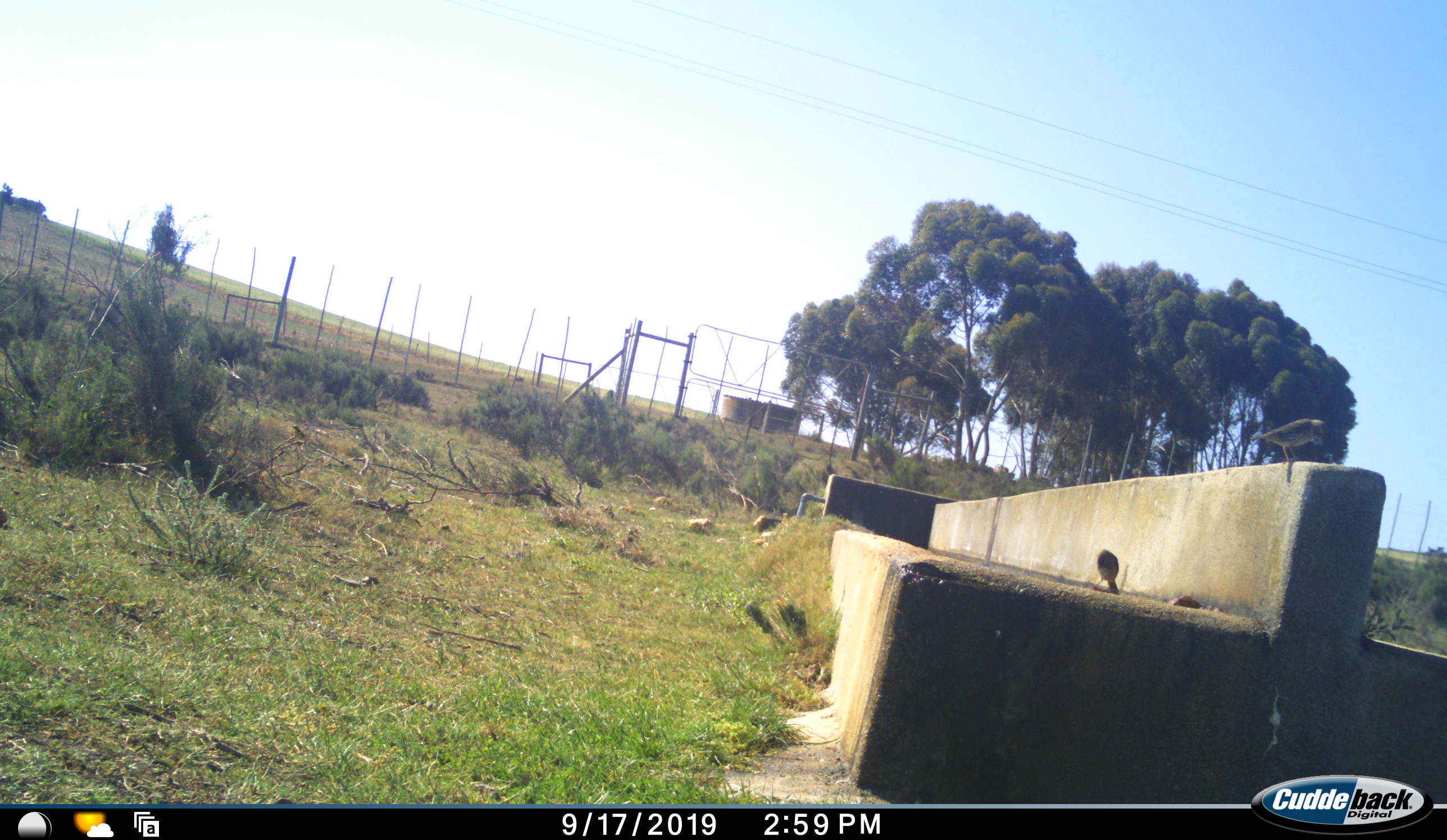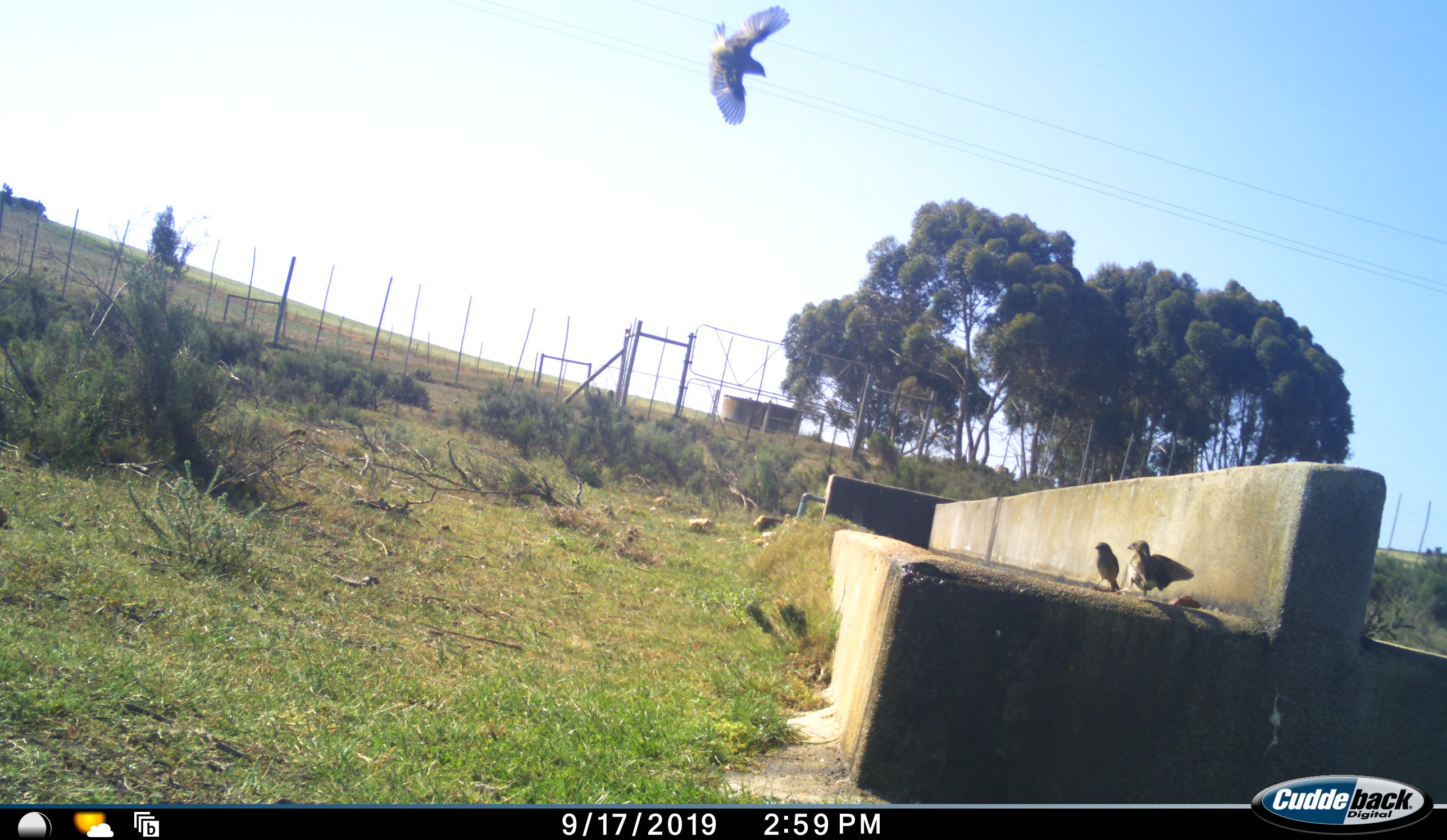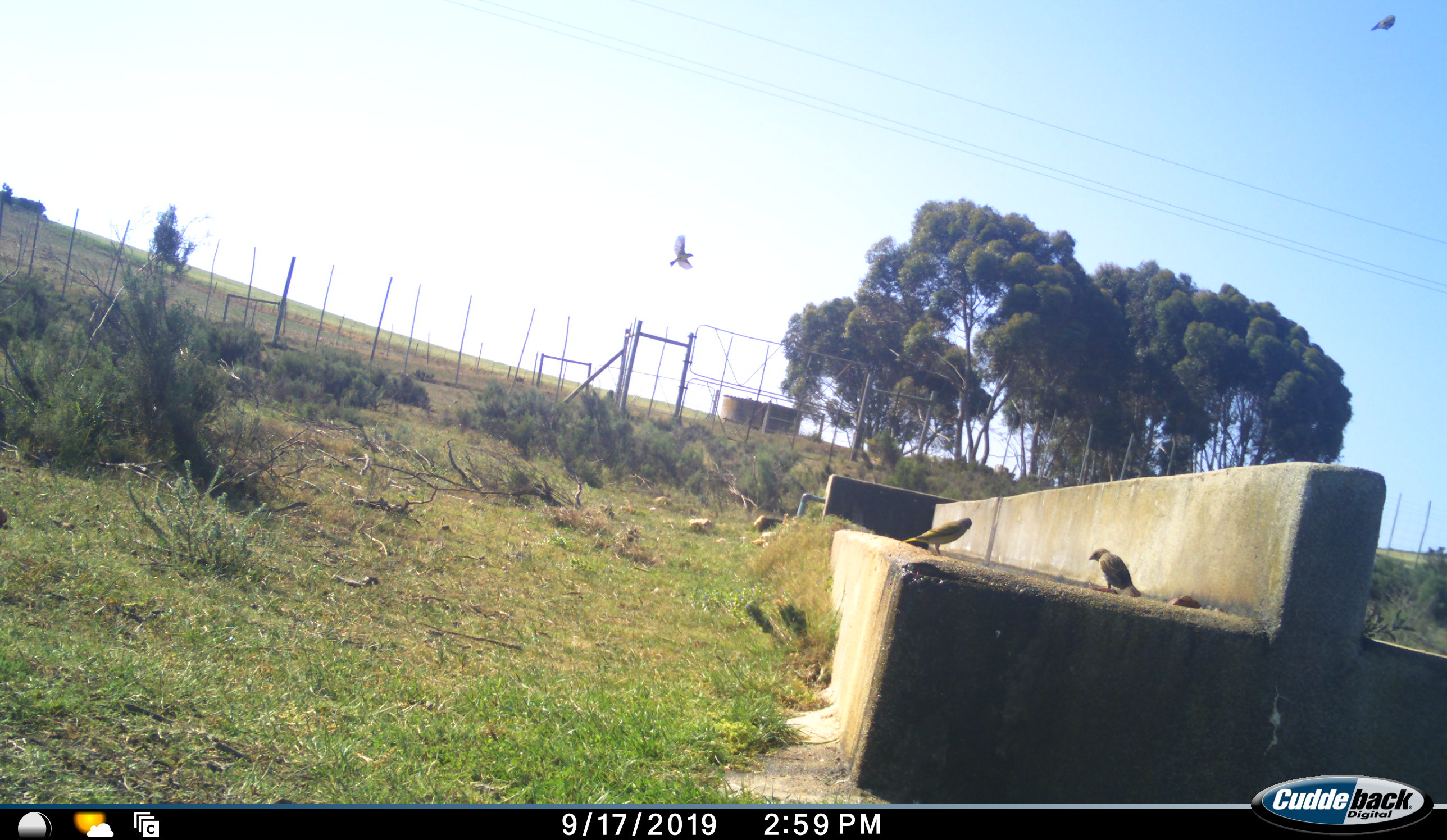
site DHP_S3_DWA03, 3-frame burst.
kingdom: Animalia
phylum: Chordata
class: Aves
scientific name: Aves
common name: bird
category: birdother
Birdother (bird) (Aves), count 4. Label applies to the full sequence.